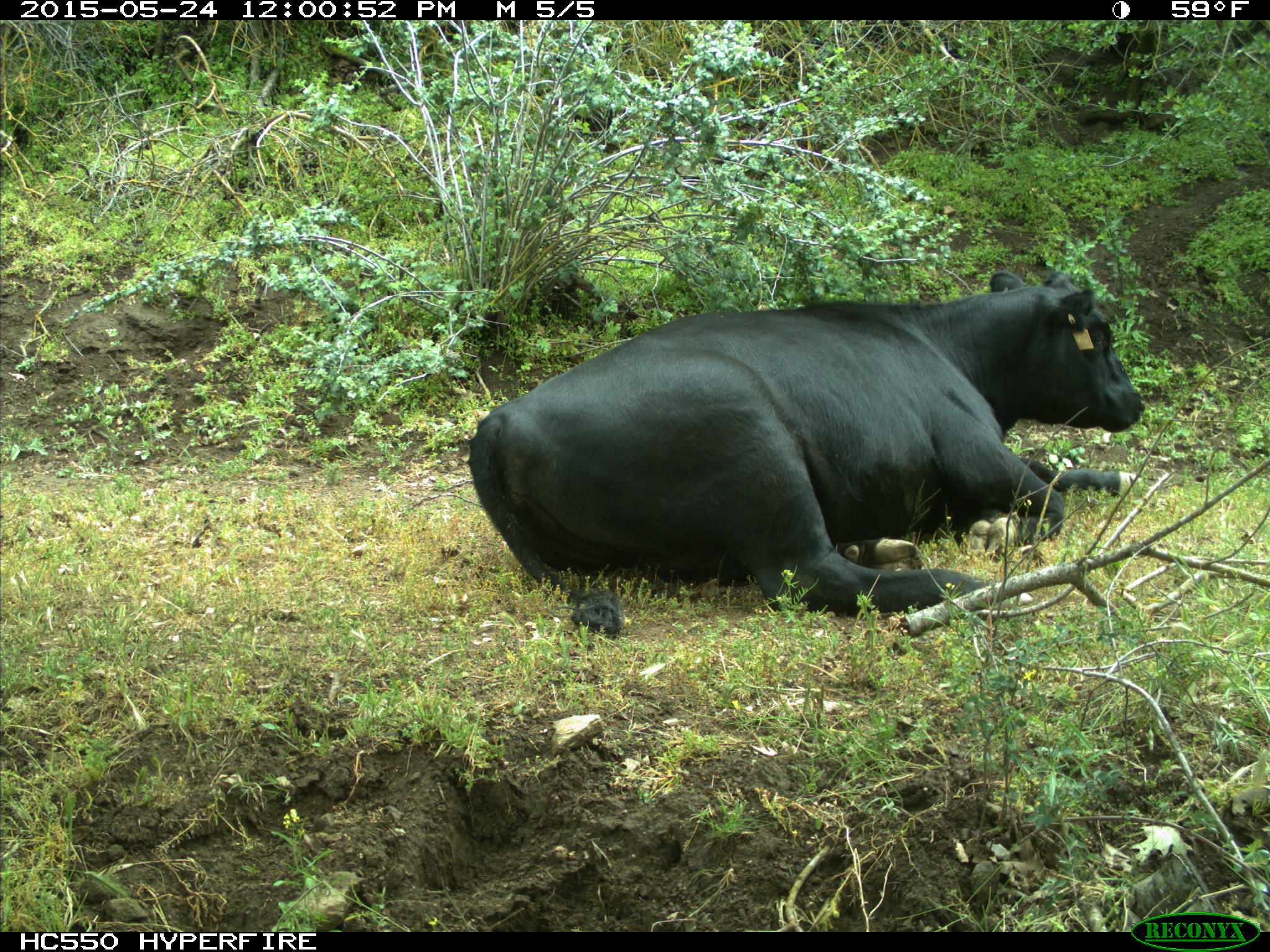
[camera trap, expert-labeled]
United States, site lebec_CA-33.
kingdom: Animalia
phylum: Chordata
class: Mammalia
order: Artiodactyla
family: Bovidae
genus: Bos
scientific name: Bos taurus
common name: domestic cow